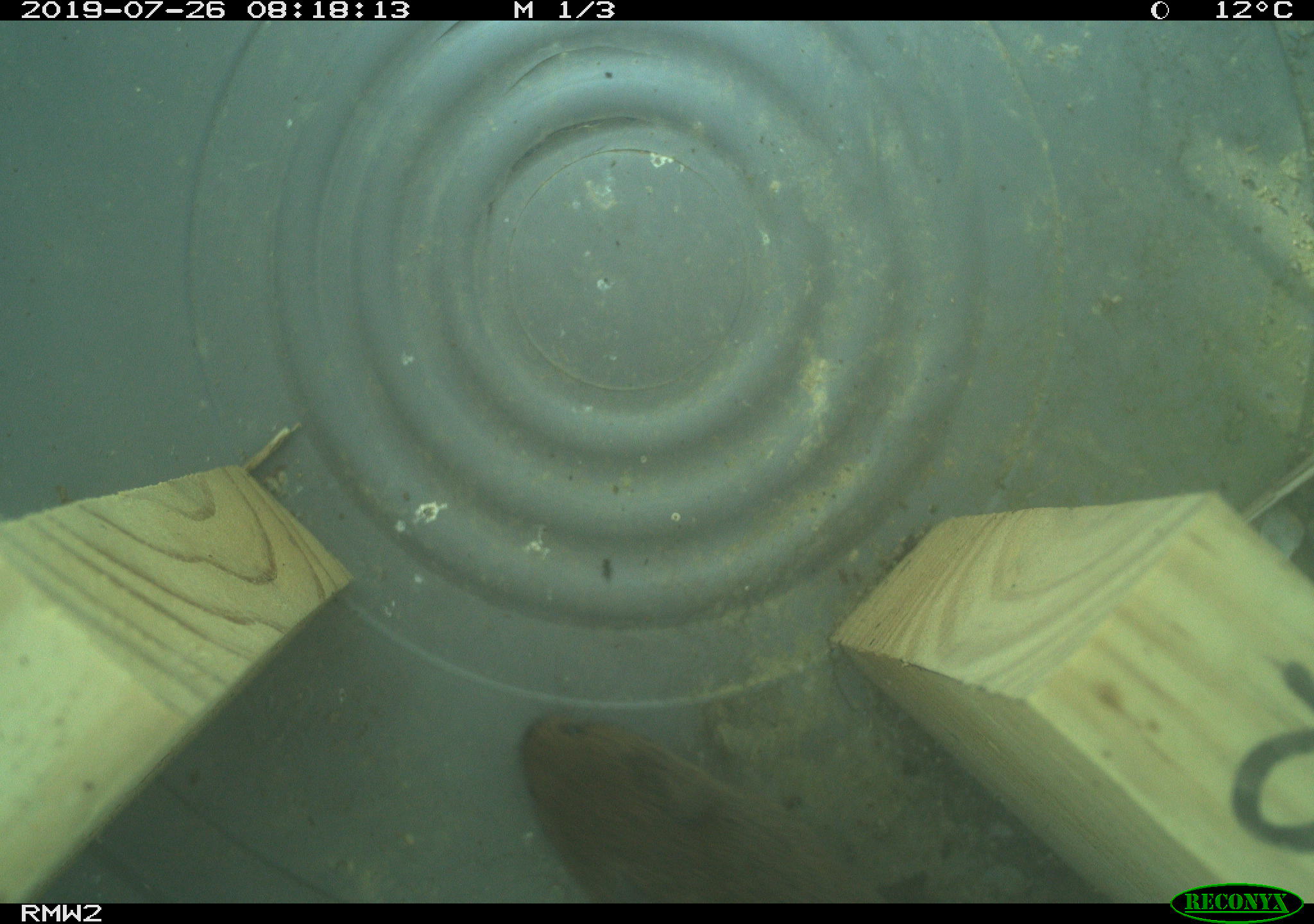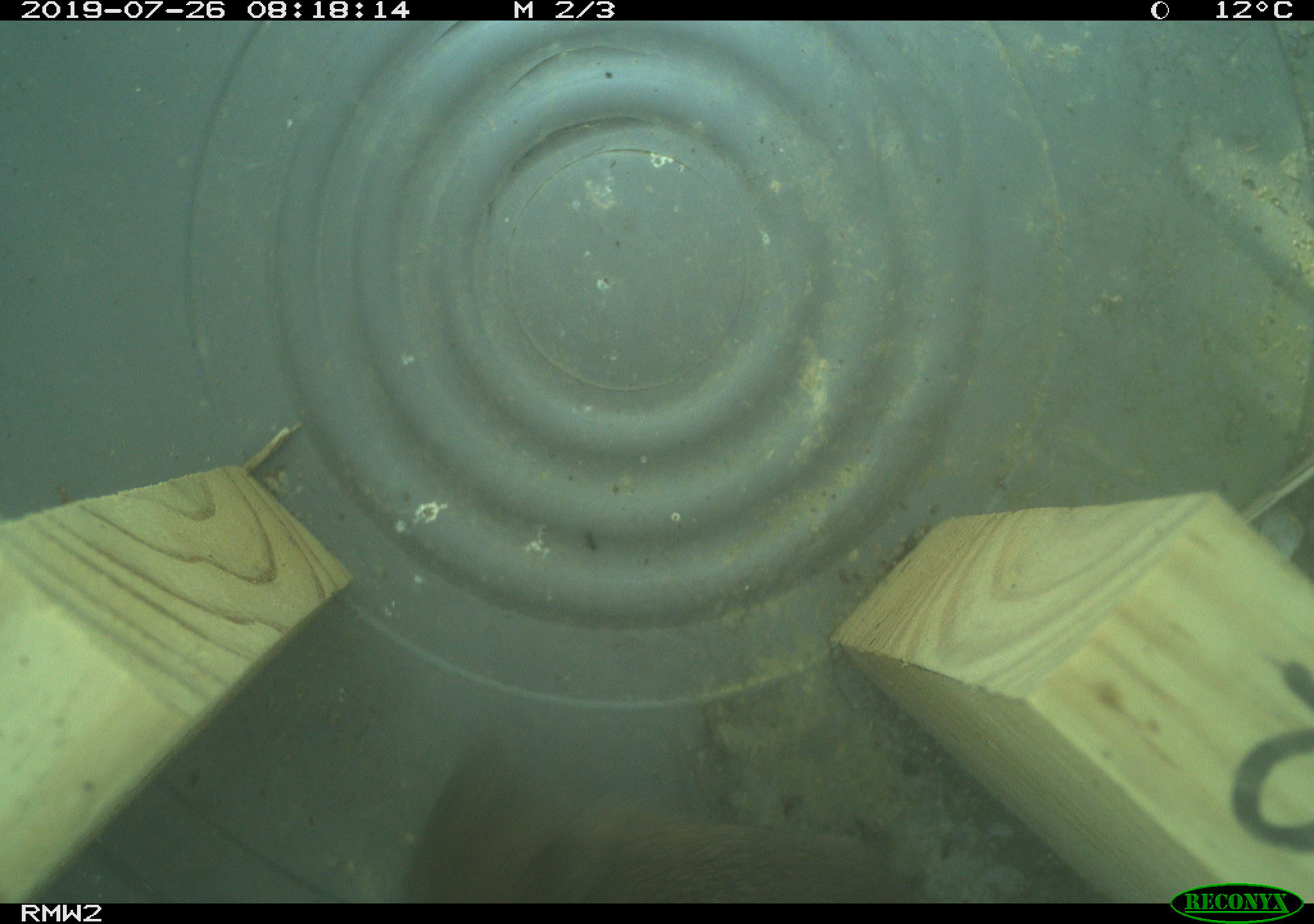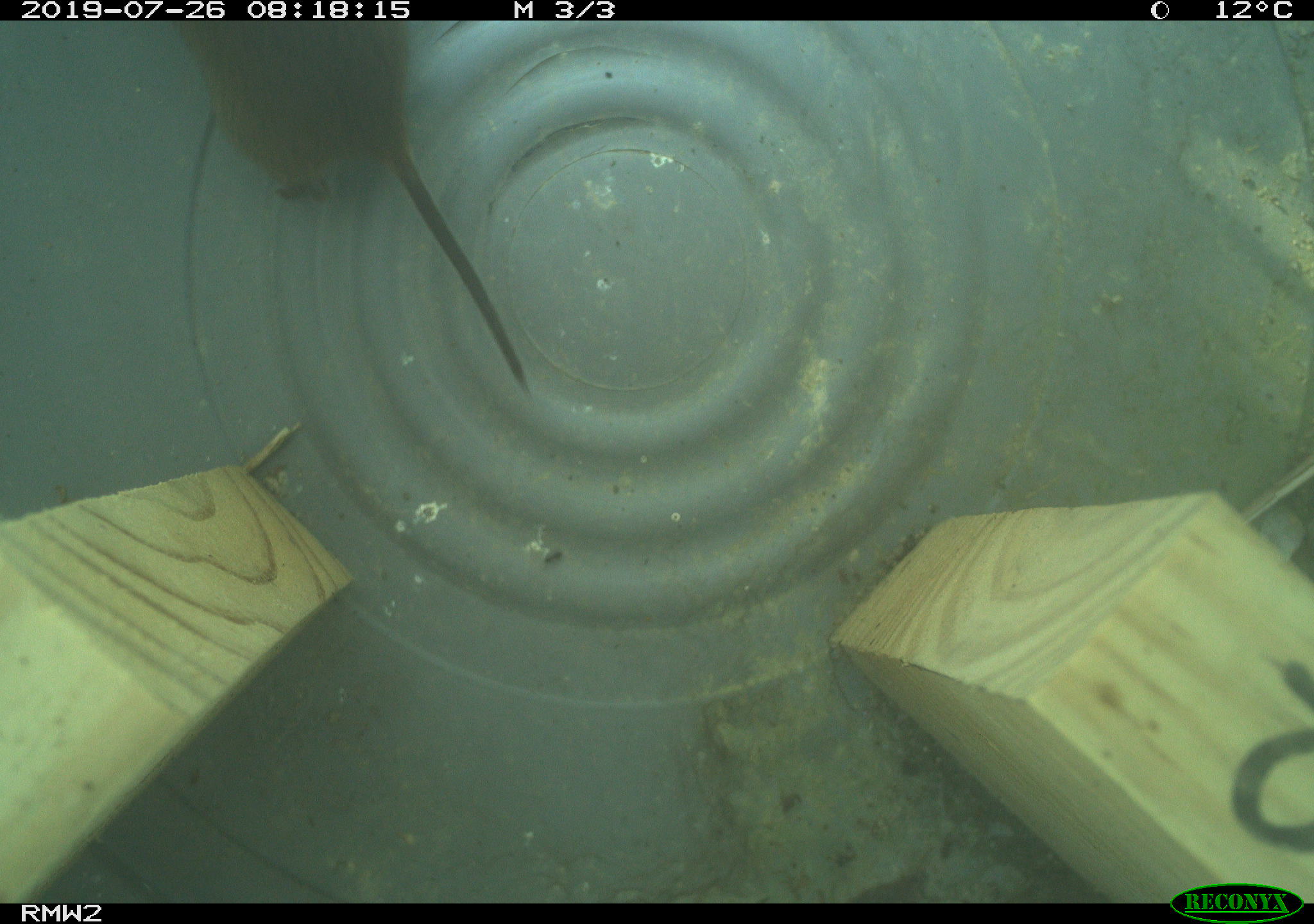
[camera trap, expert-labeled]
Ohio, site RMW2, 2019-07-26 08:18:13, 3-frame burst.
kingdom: Animalia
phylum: Chordata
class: Mammalia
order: Rodentia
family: Cricetidae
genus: Microtus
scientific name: Microtus pennsylvanicus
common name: meadow vole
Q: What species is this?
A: Meadow vole (Microtus pennsylvanicus).